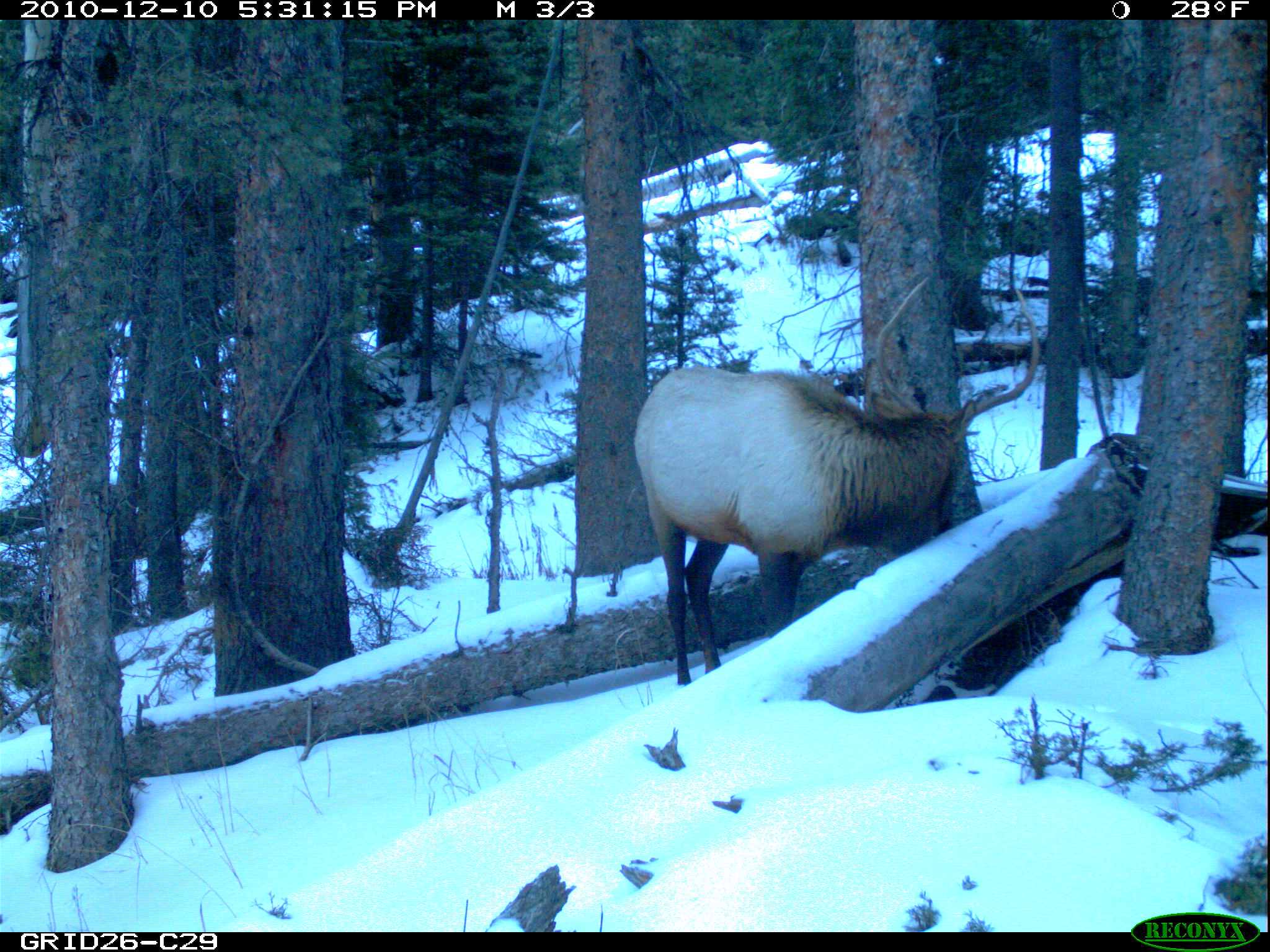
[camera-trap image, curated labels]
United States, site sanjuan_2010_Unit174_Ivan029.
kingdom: Animalia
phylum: Chordata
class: Mammalia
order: Artiodactyla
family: Cervidae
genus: Cervus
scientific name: Cervus elaphus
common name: red deer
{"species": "Cervus elaphus (red deer)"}